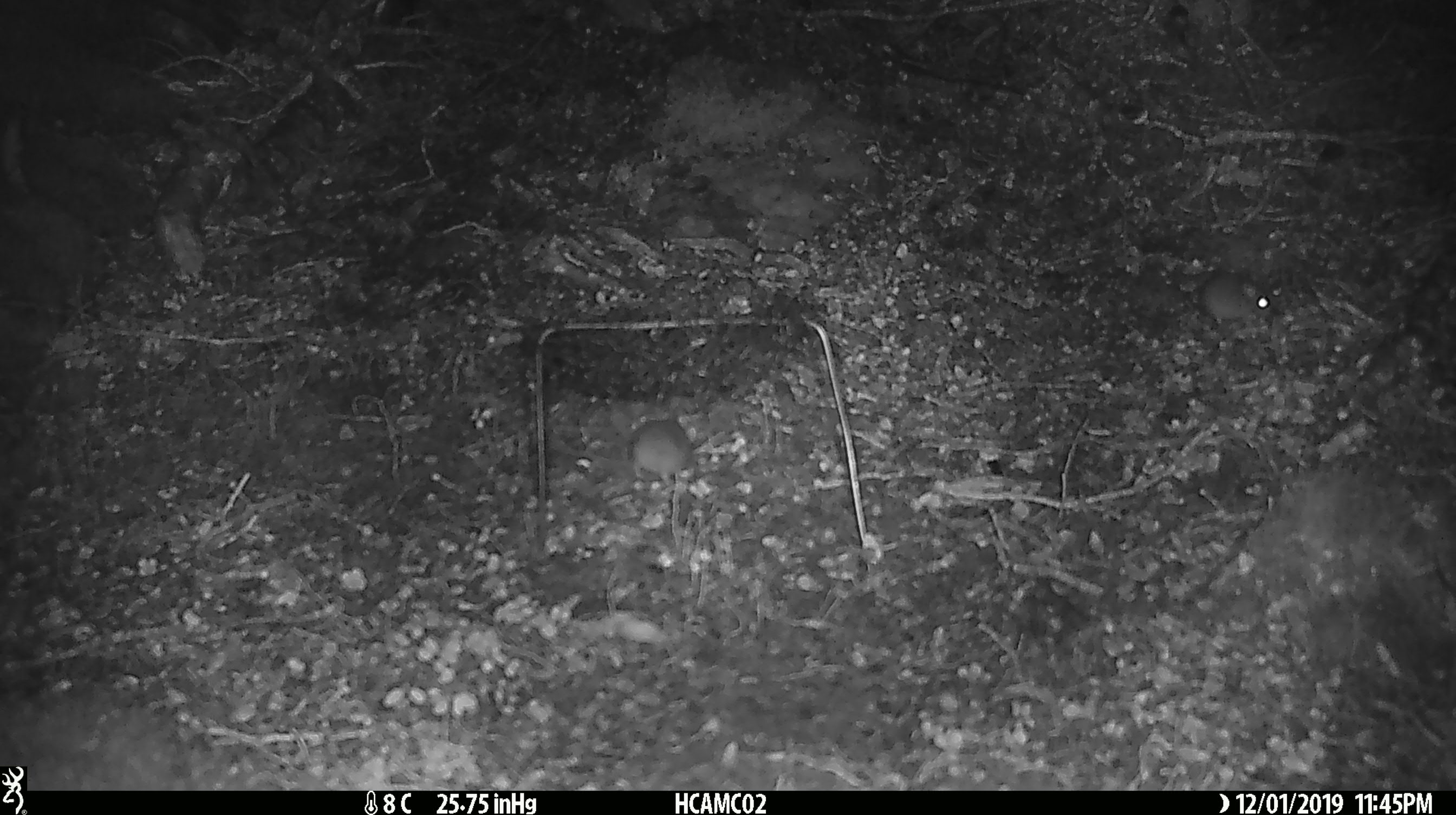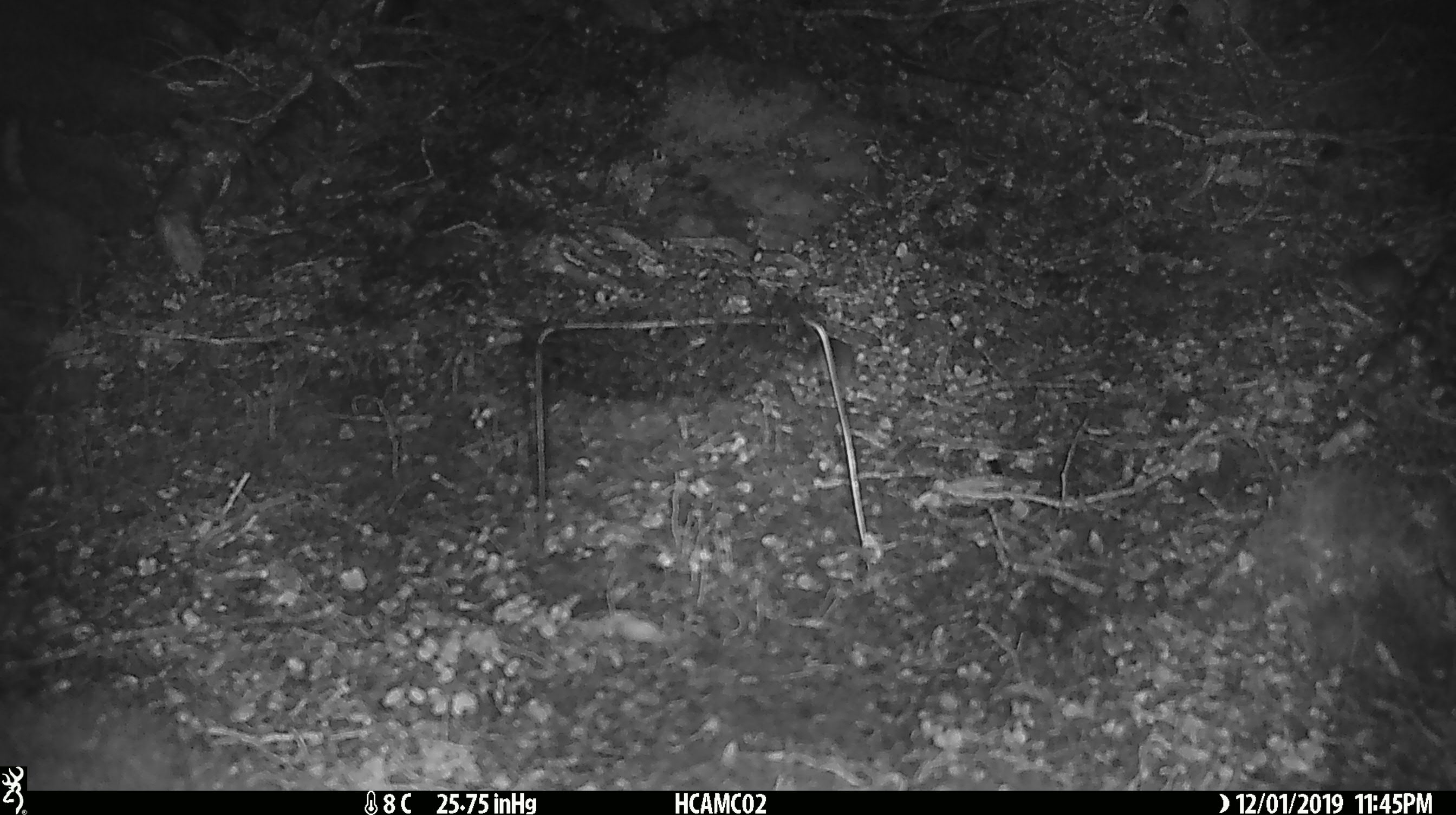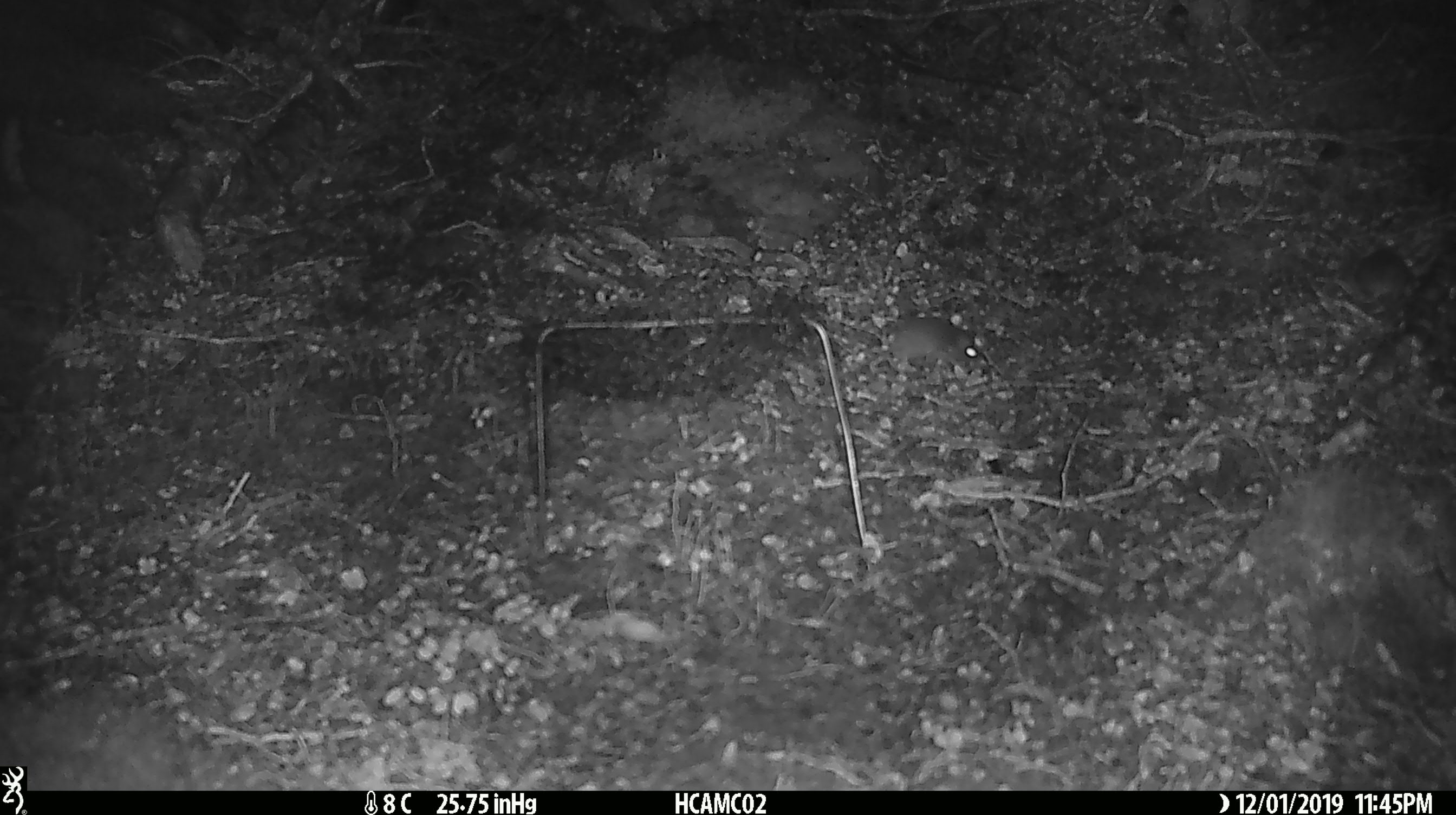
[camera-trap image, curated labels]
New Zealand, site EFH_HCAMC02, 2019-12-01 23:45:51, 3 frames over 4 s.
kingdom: Animalia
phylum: Chordata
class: Mammalia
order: Rodentia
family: Muridae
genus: Mus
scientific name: Mus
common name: mouse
Mouse (Mus).